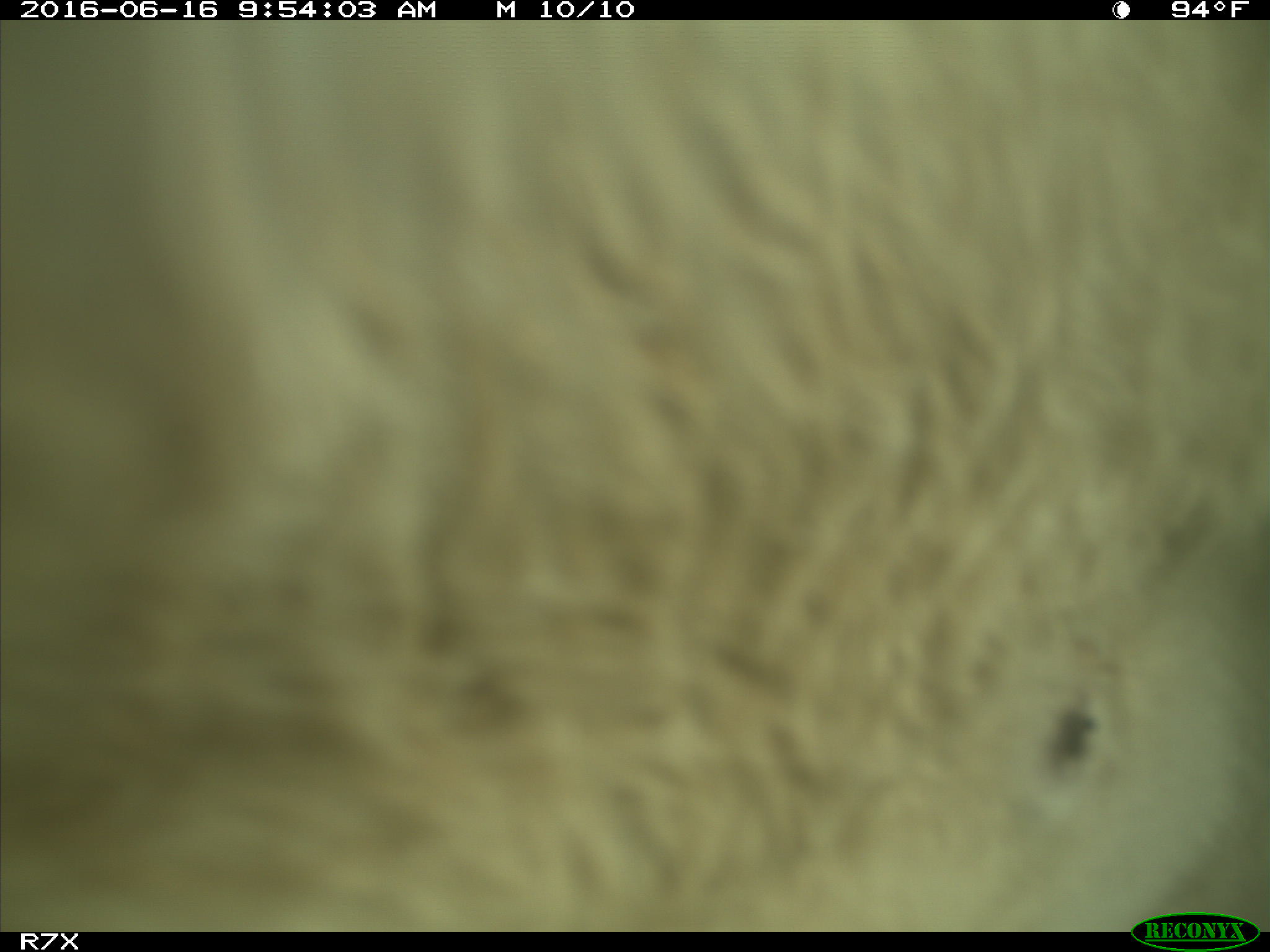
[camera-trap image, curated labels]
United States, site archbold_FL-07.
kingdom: Animalia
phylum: Chordata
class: Mammalia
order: Artiodactyla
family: Bovidae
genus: Bos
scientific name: Bos taurus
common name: domestic cow